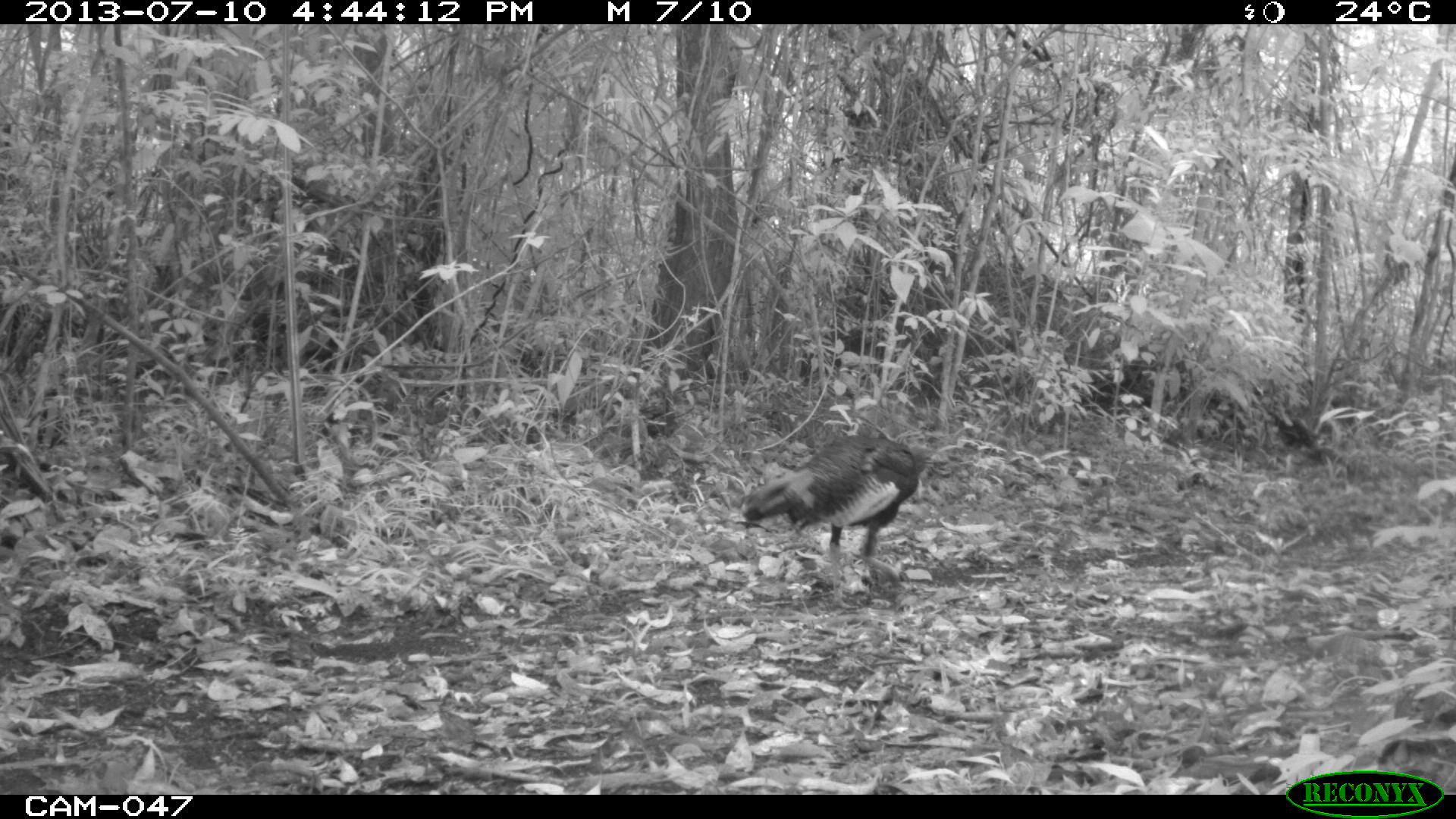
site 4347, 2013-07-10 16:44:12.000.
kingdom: Animalia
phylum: Chordata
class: Aves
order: Galliformes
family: Phasianidae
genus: Meleagris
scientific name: Meleagris ocellata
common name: ocellated turkey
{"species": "Meleagris ocellata (ocellated turkey)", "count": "2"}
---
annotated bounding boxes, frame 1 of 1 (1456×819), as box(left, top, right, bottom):
meleagris ocellata: box(739, 435, 927, 610)